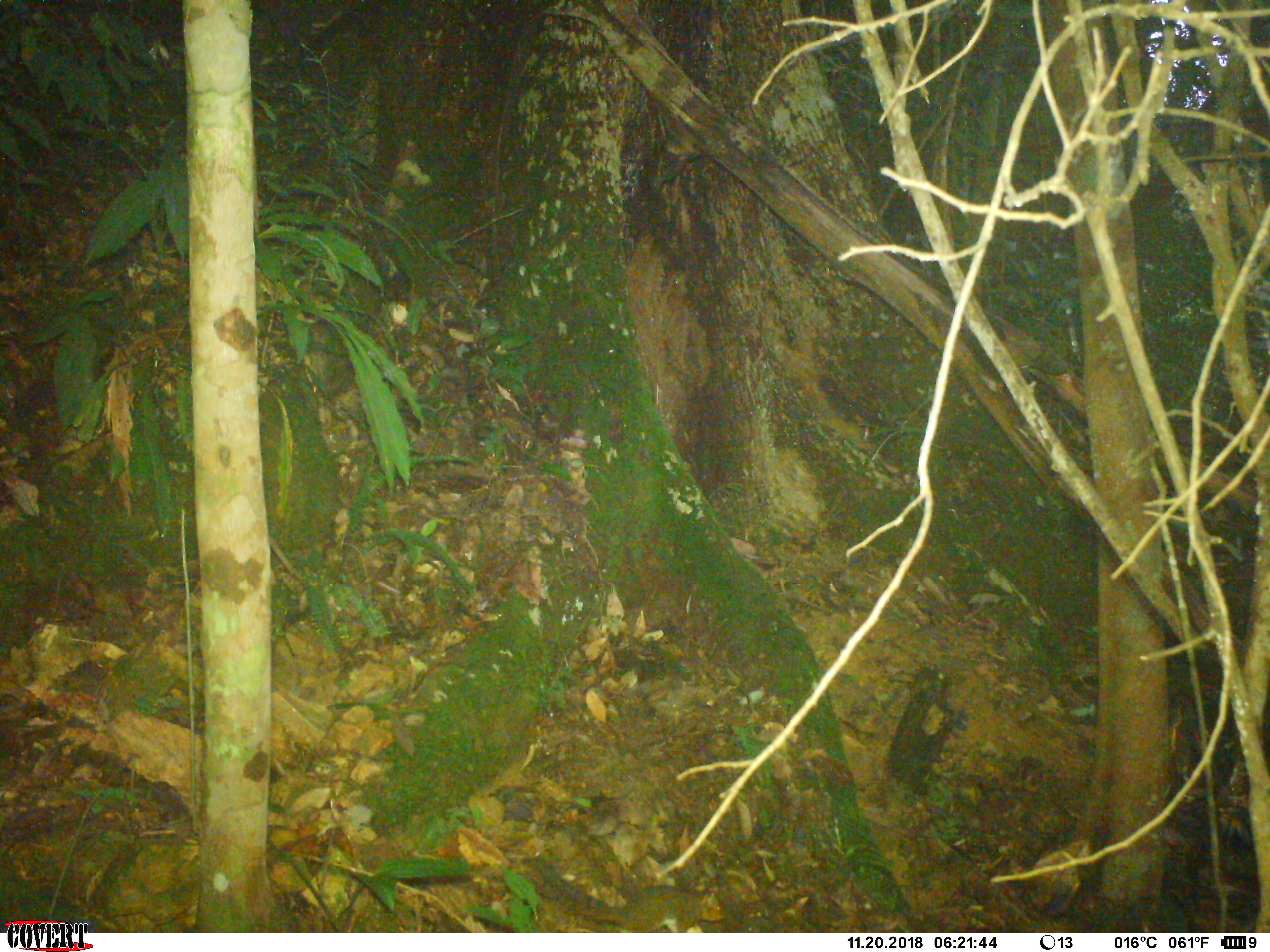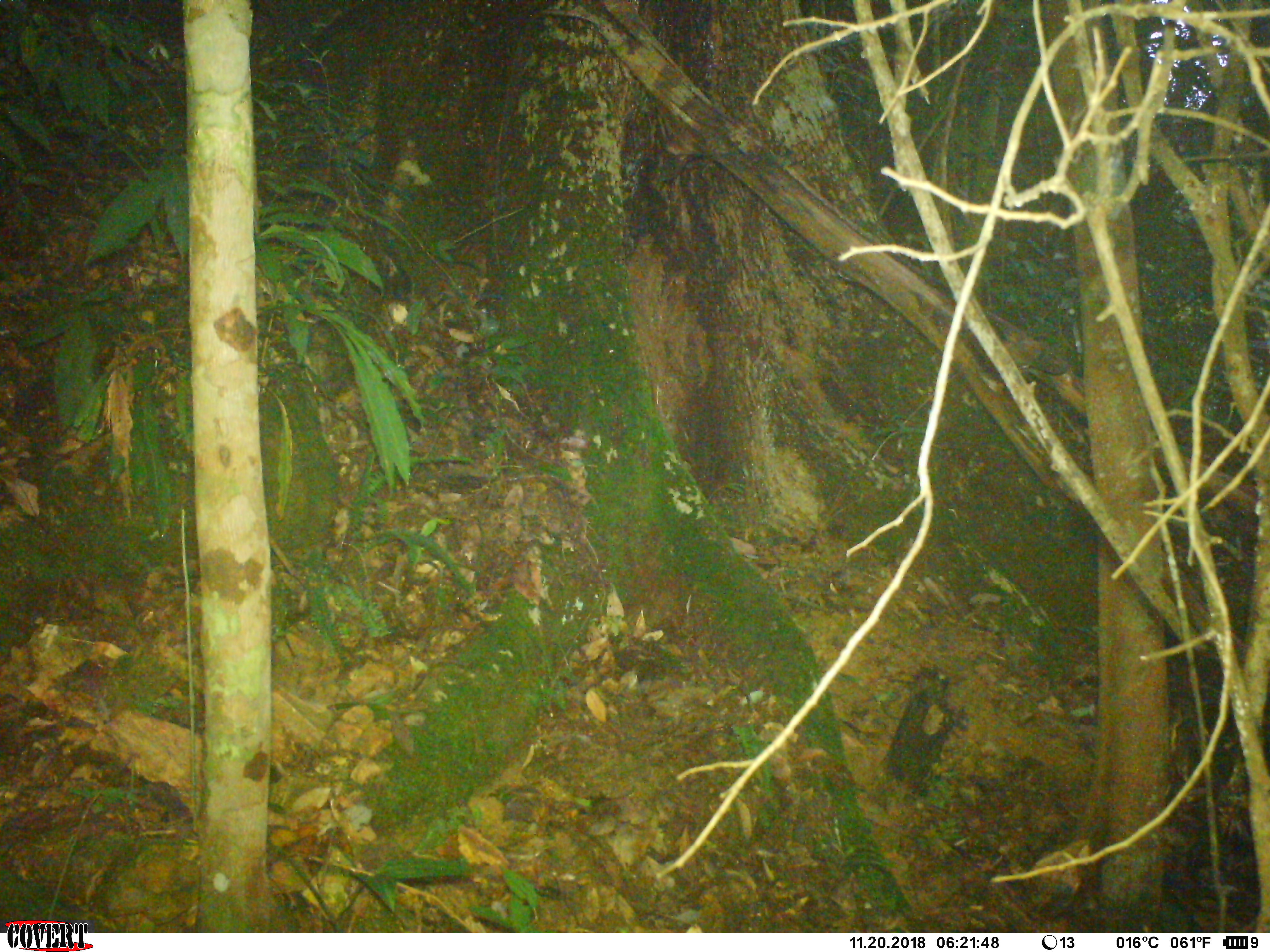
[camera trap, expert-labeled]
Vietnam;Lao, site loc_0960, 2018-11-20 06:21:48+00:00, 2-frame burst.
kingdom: Animalia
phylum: Chordata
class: Mammalia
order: Rodentia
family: Sciuridae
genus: Dremomys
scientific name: Dremomys rufigenis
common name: red-cheeked squirrel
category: red cheeked squirrel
Red cheeked squirrel (red-cheeked squirrel) (Dremomys rufigenis). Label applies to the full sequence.